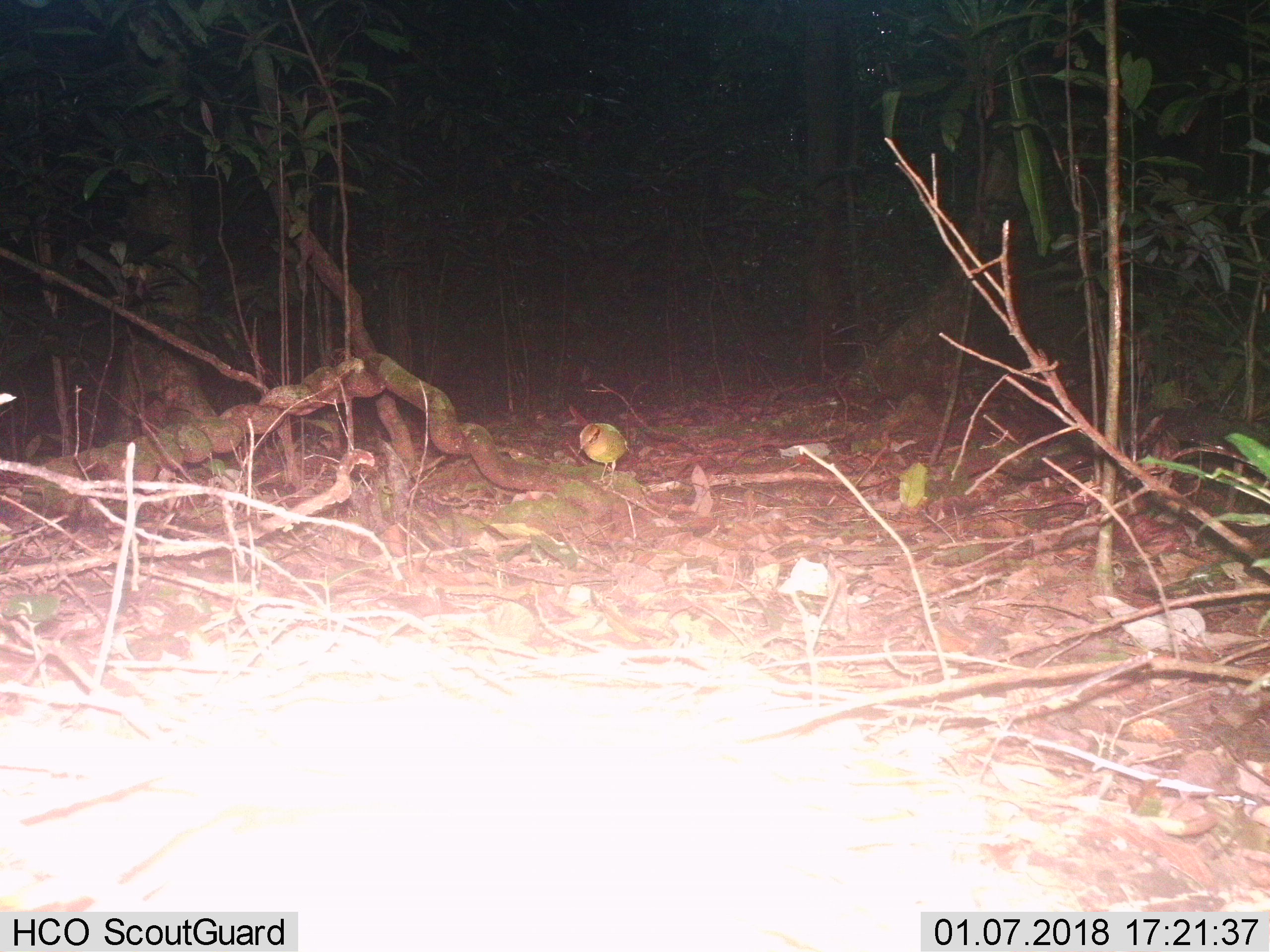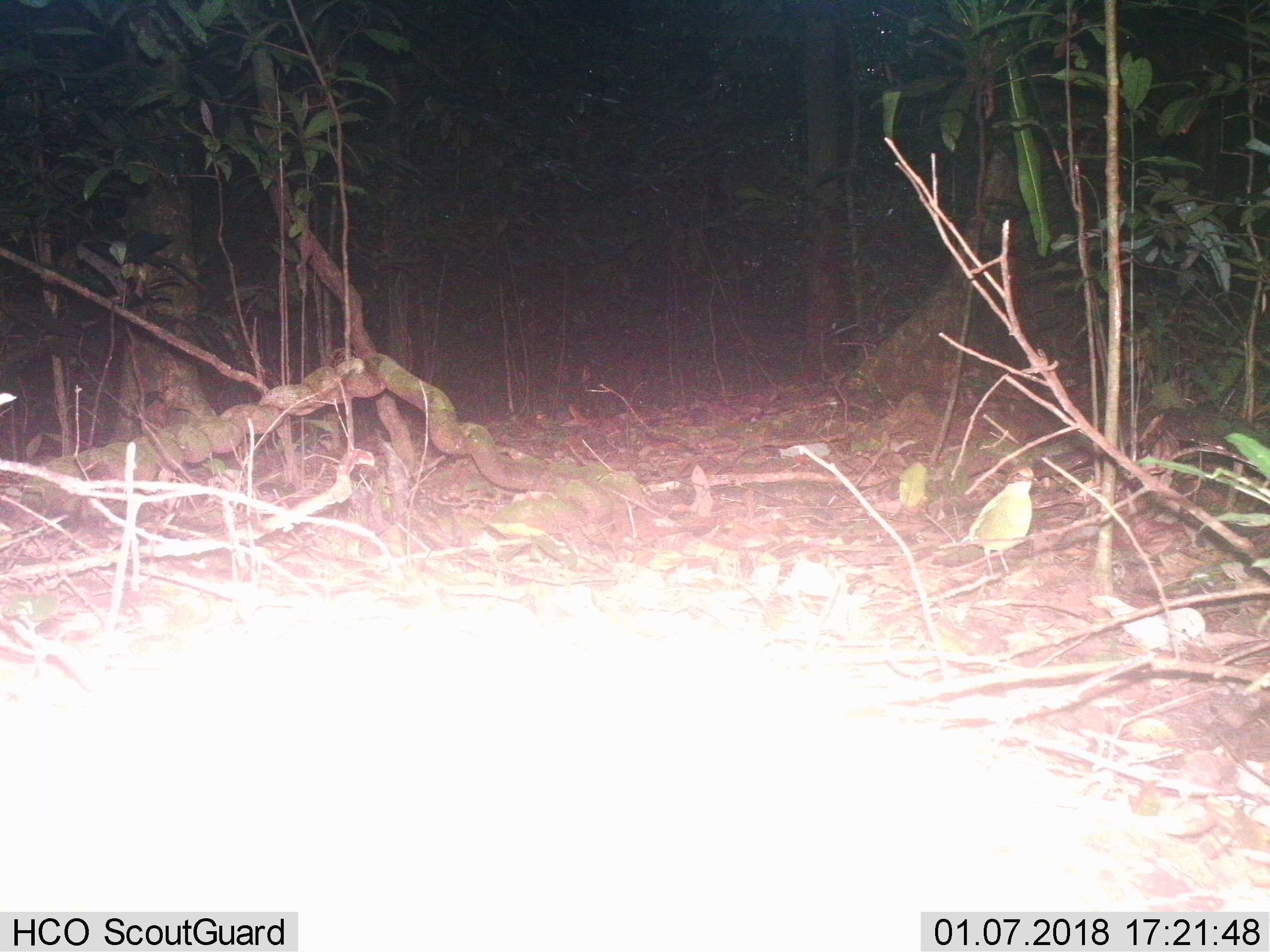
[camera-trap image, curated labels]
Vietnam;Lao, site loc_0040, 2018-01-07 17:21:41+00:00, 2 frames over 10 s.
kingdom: Animalia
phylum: Chordata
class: Aves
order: Passeriformes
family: Pittidae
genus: Hydrornis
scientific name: Hydrornis elliotii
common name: bar-bellied pitta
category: bar bellied pitta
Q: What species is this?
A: Bar bellied pitta (bar-bellied pitta) (Hydrornis elliotii).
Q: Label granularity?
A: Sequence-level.